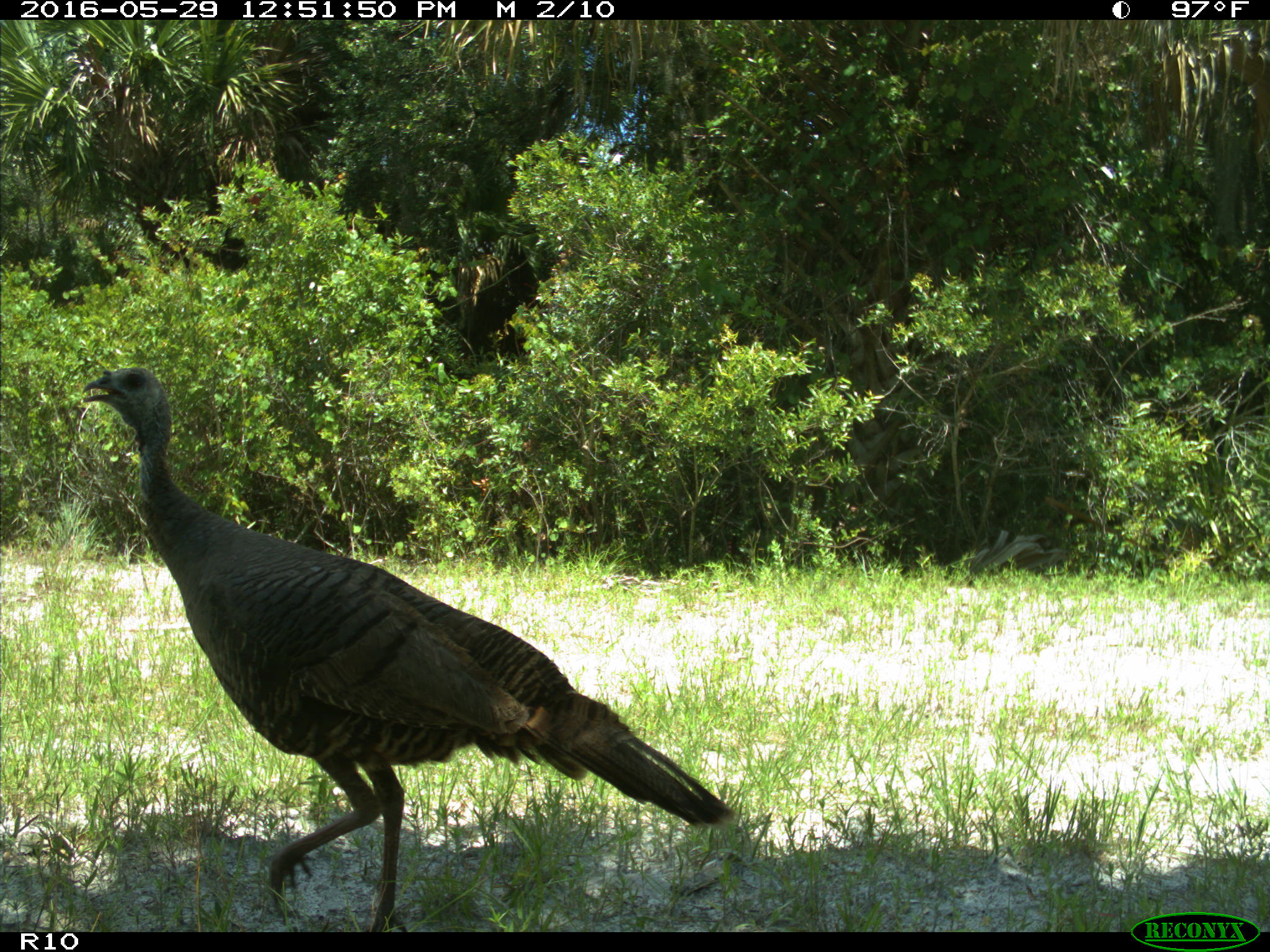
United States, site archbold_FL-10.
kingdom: Animalia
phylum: Chordata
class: Aves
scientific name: Aves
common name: birds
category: unidentified bird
Unidentified bird (birds) (Aves).